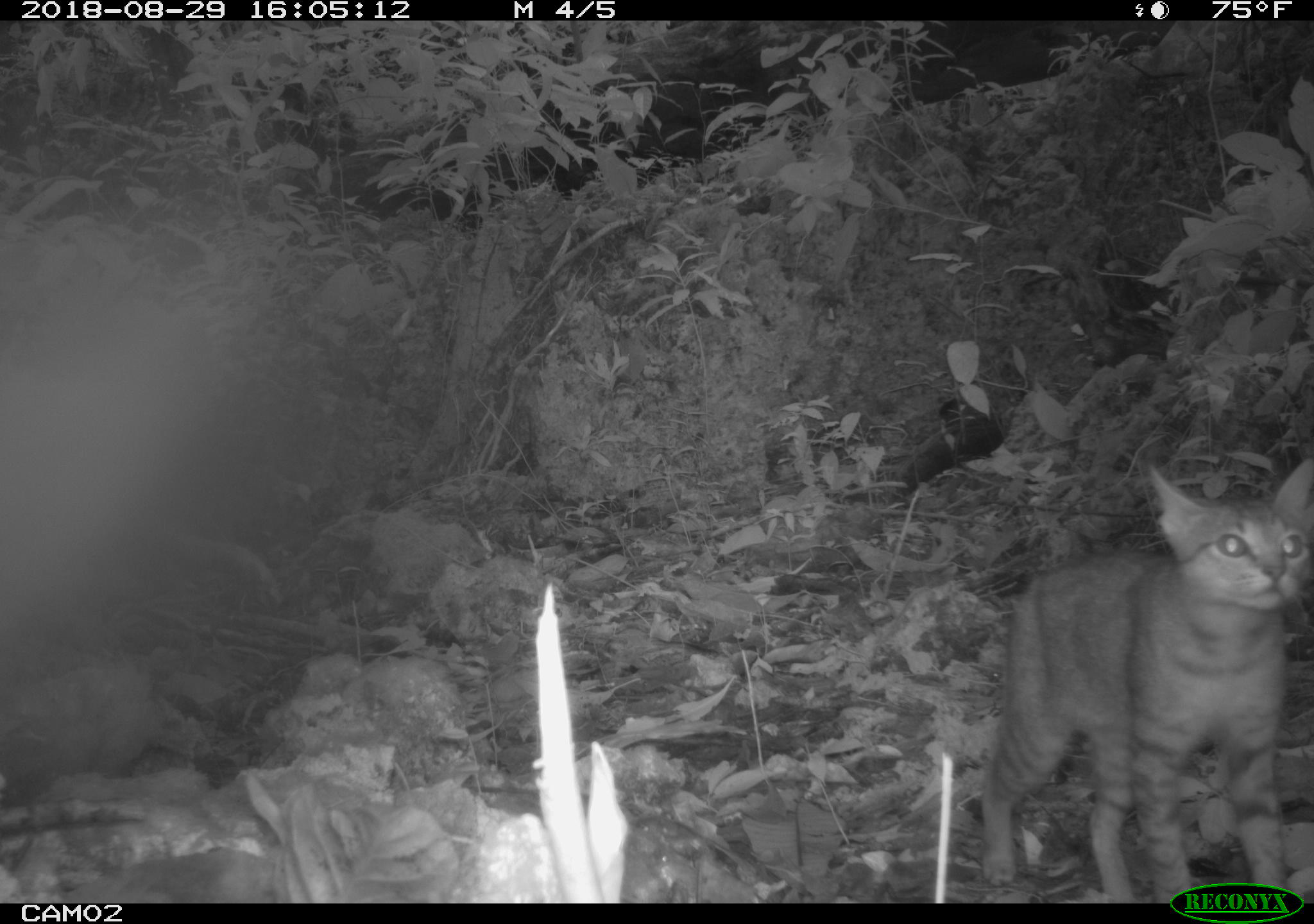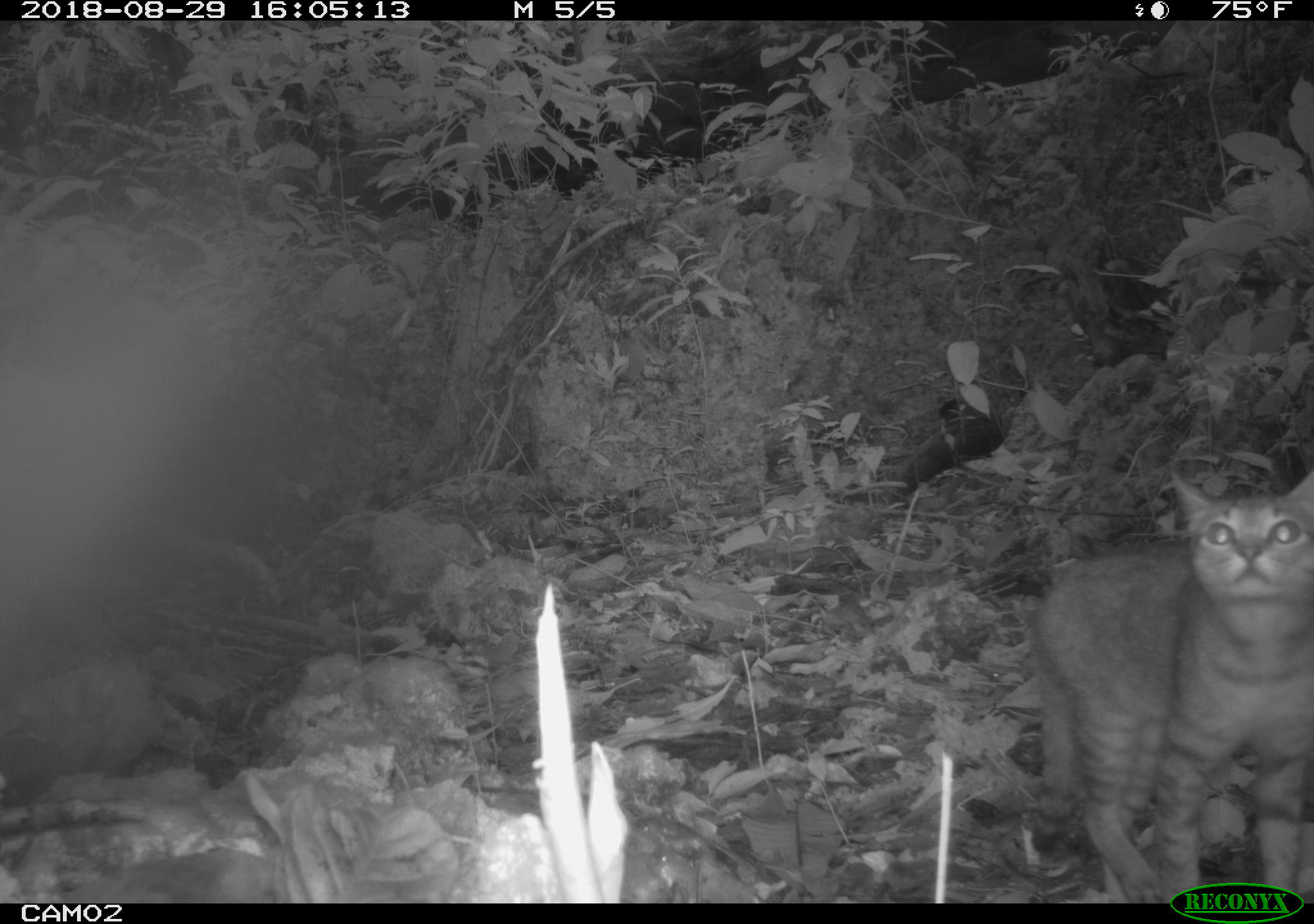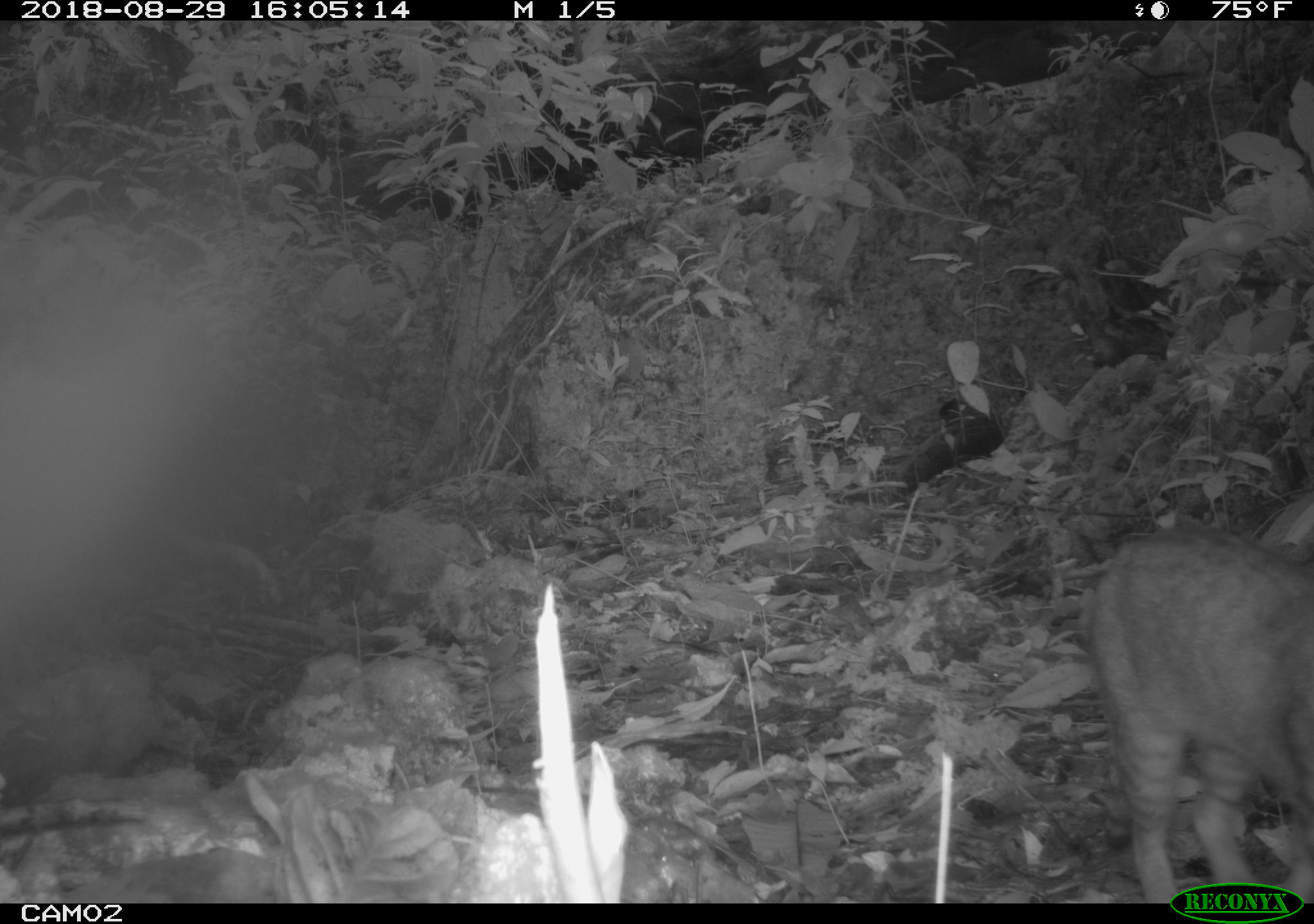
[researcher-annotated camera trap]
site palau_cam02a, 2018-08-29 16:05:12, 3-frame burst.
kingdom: Animalia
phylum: Chordata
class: Mammalia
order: Carnivora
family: Felidae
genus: Felis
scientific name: Felis catus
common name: cat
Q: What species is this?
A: Cat (Felis catus).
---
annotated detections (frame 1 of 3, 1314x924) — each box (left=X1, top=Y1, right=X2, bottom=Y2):
cat: (left=951, top=444, right=1314, bottom=884)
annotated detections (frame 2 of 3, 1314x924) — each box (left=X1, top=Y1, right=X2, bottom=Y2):
cat: (left=1026, top=451, right=1314, bottom=905)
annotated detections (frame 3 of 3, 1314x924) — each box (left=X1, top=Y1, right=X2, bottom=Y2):
cat: (left=1053, top=506, right=1314, bottom=880)